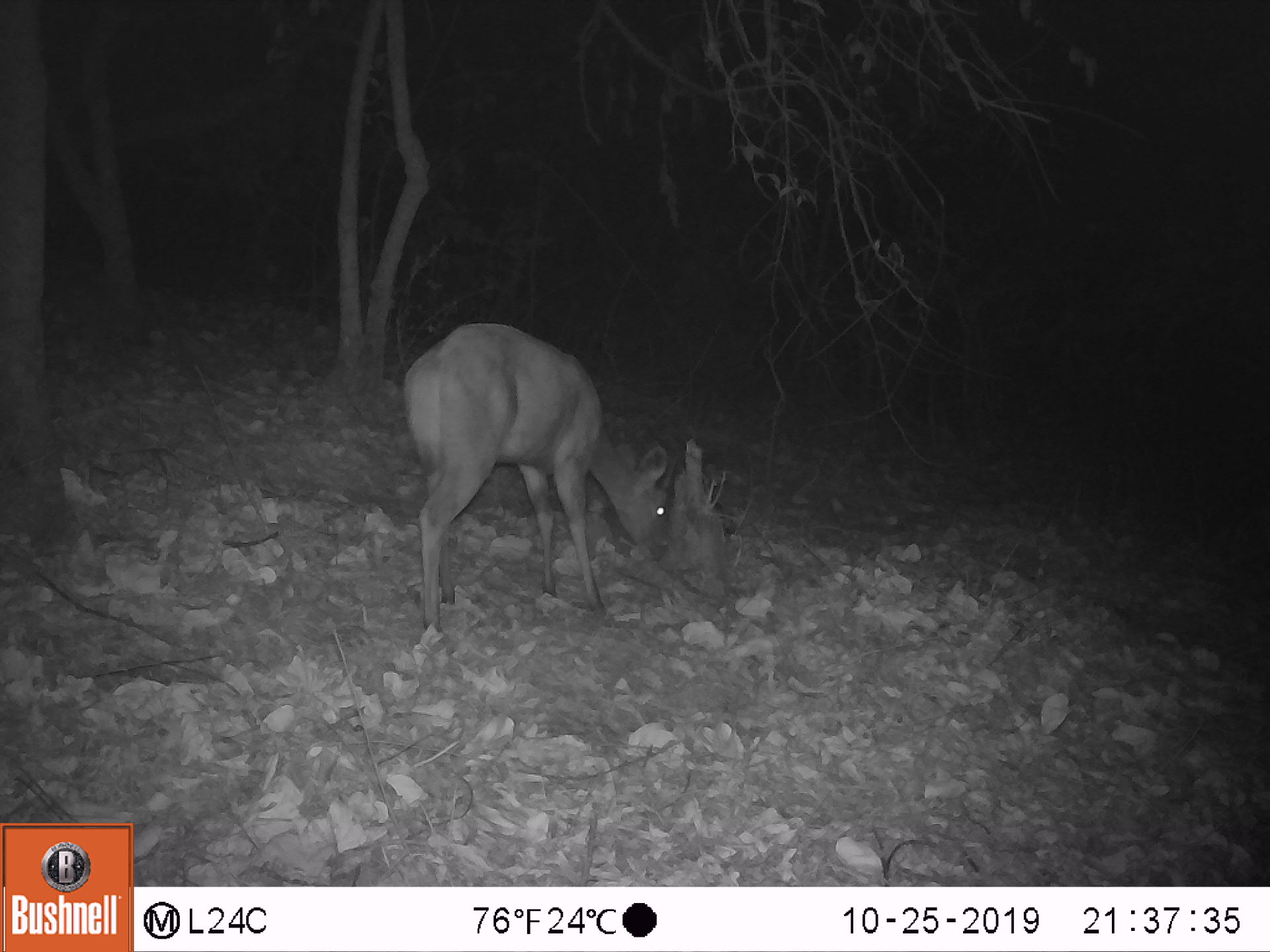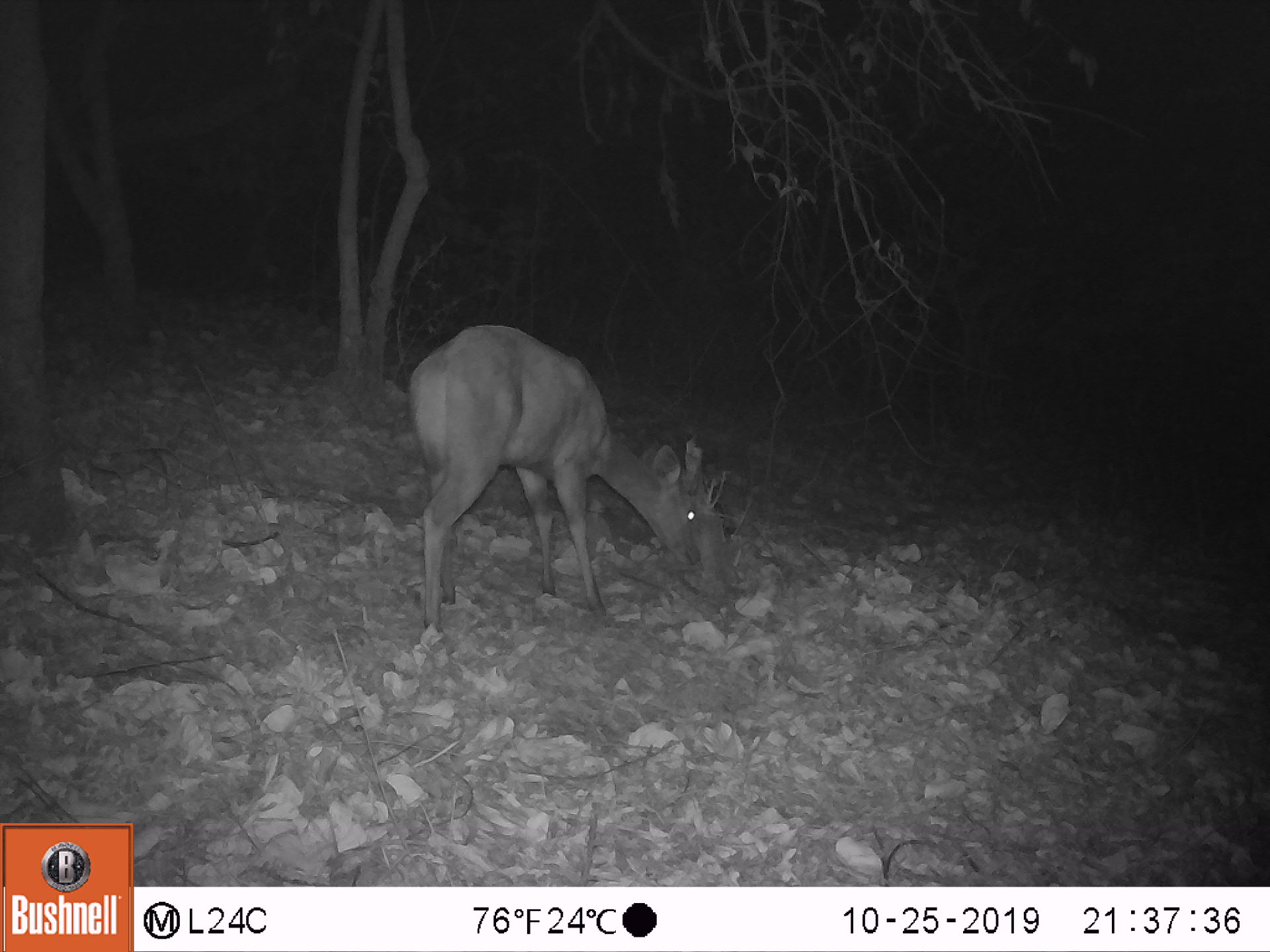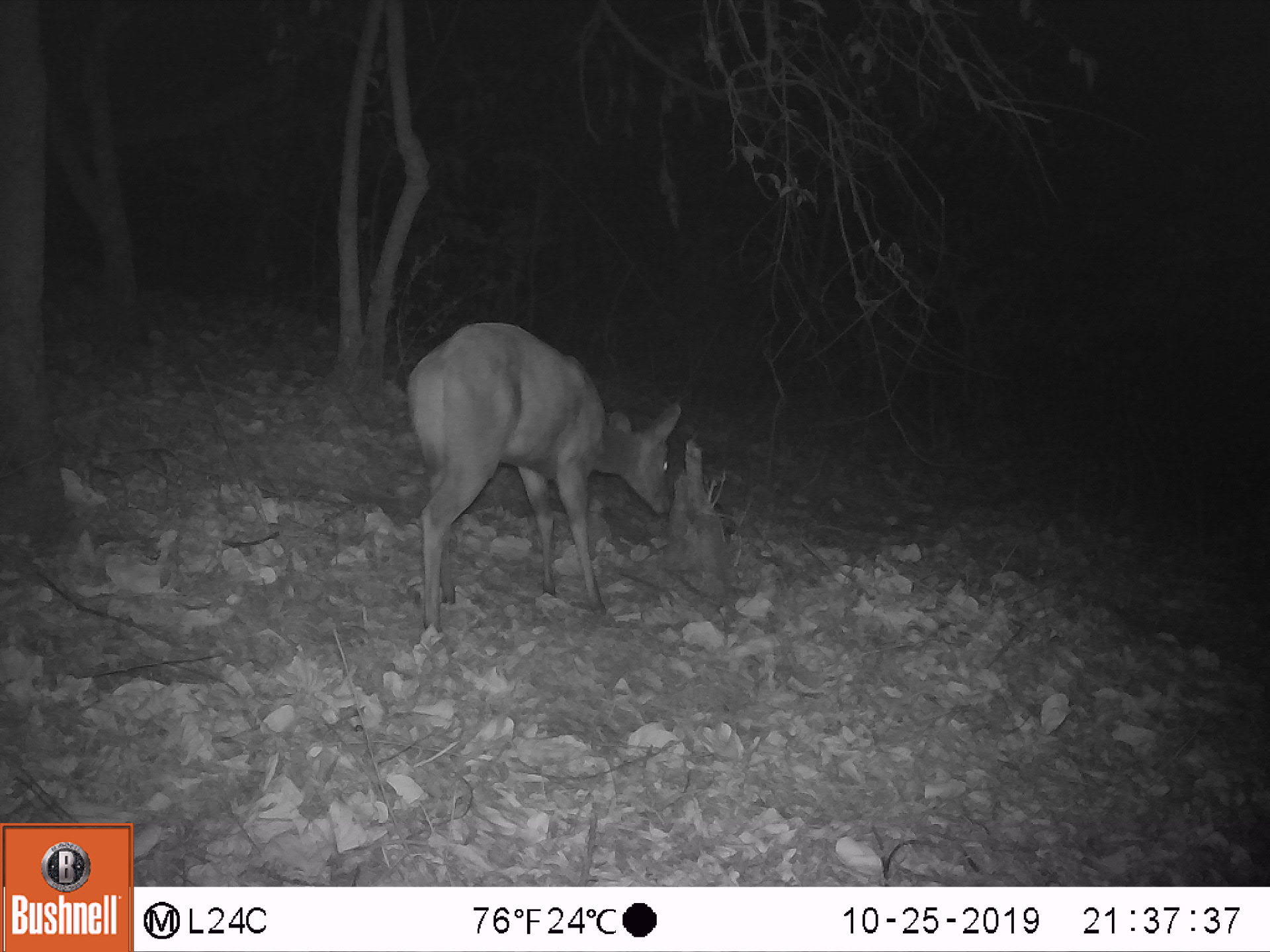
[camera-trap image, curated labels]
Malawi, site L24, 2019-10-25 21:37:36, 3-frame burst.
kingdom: Animalia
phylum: Chordata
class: Mammalia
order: Artiodactyla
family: Bovidae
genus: Tragelaphus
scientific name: Tragelaphus sylvaticus sylvaticus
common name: cape bushbuck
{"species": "cape bushbuck (Tragelaphus sylvaticus sylvaticus)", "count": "1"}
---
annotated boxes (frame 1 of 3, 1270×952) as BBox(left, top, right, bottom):
cape bushbuck: BBox(394, 322, 678, 629)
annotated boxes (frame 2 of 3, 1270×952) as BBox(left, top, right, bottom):
cape bushbuck: BBox(404, 312, 703, 620)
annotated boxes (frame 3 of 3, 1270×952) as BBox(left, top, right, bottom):
cape bushbuck: BBox(400, 313, 683, 634)